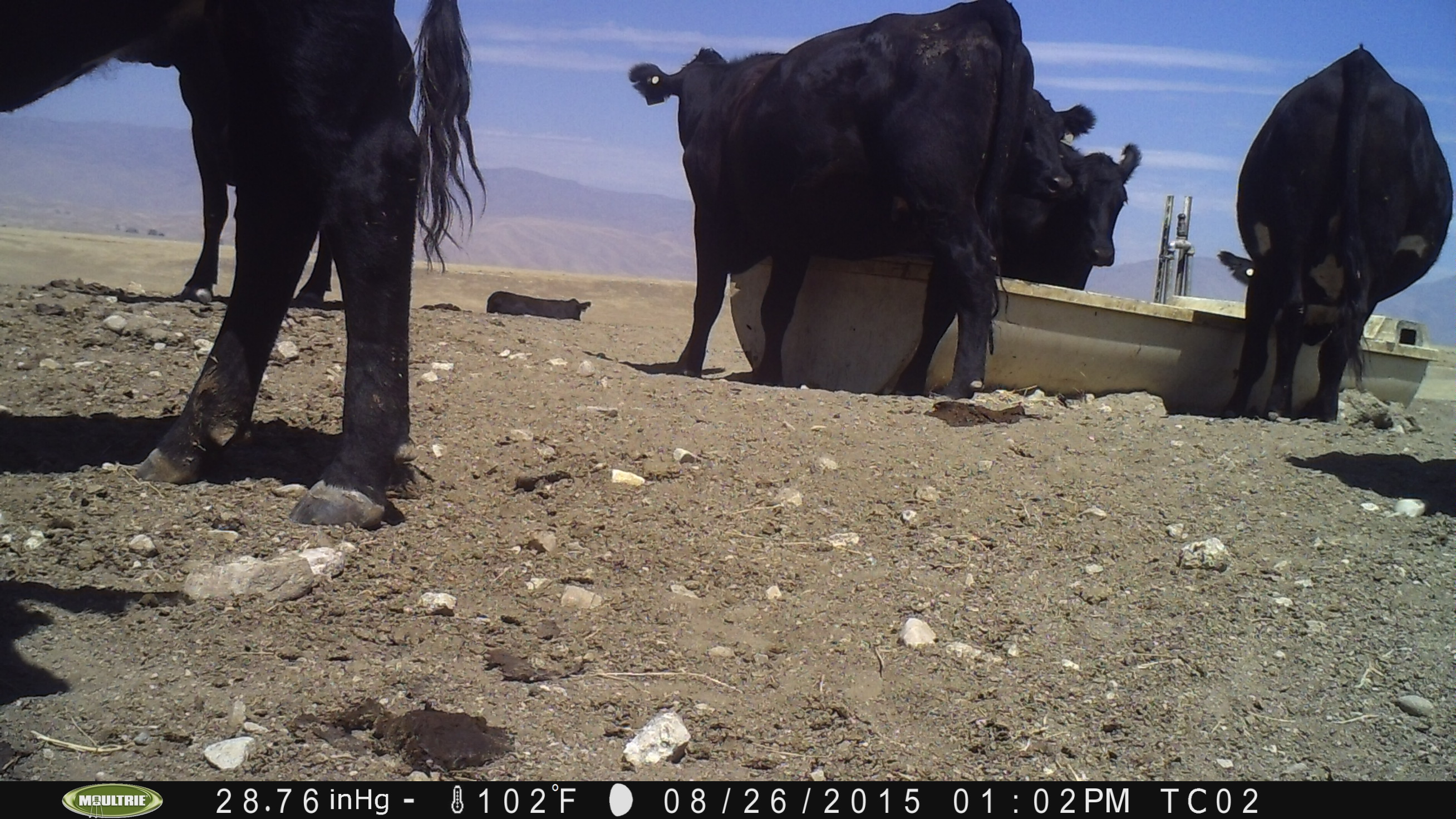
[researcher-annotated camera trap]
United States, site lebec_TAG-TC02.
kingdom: Animalia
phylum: Chordata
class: Mammalia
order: Artiodactyla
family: Bovidae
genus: Bos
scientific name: Bos taurus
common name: domestic cow